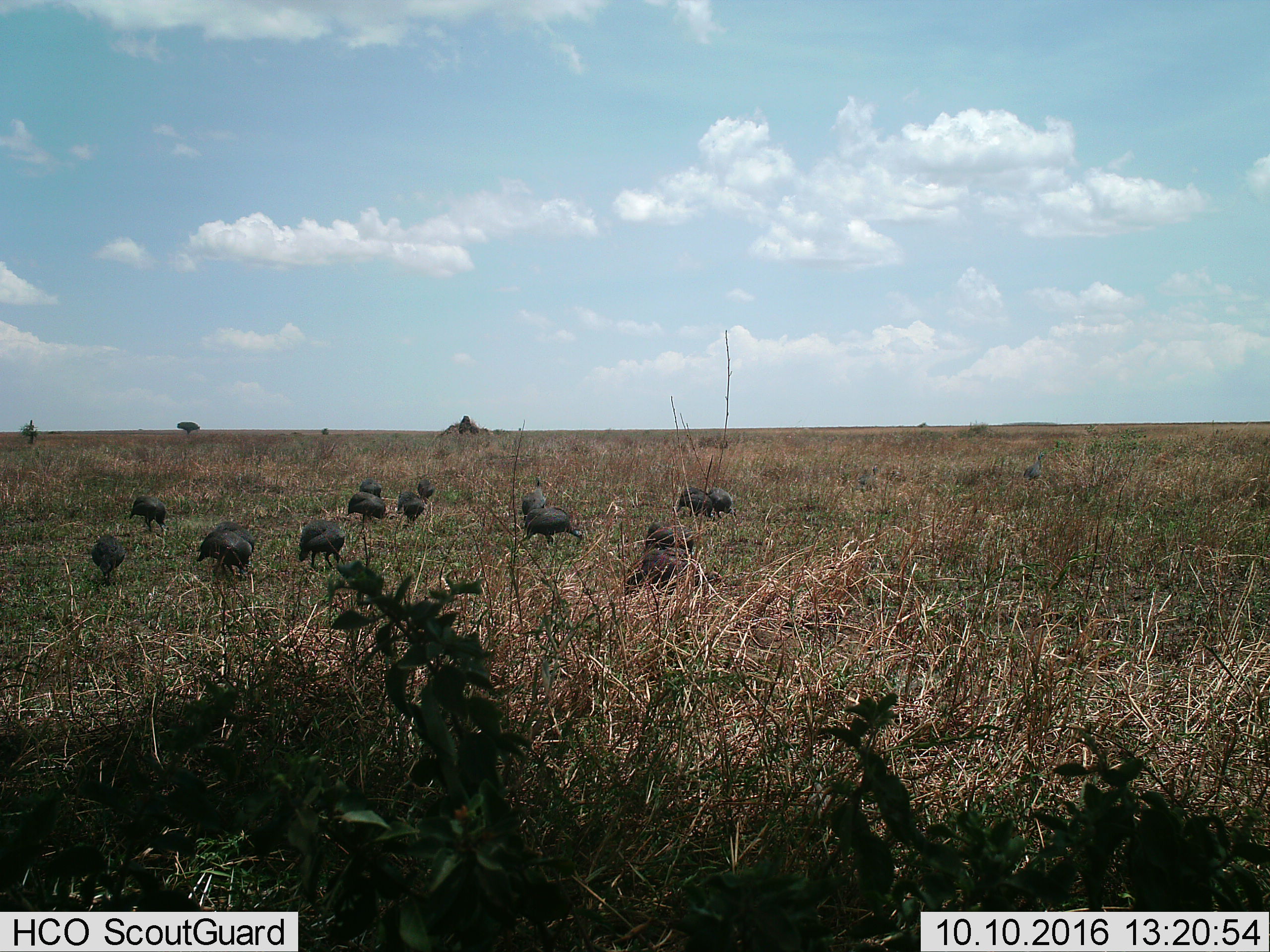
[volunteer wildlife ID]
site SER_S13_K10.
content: unidentified animal